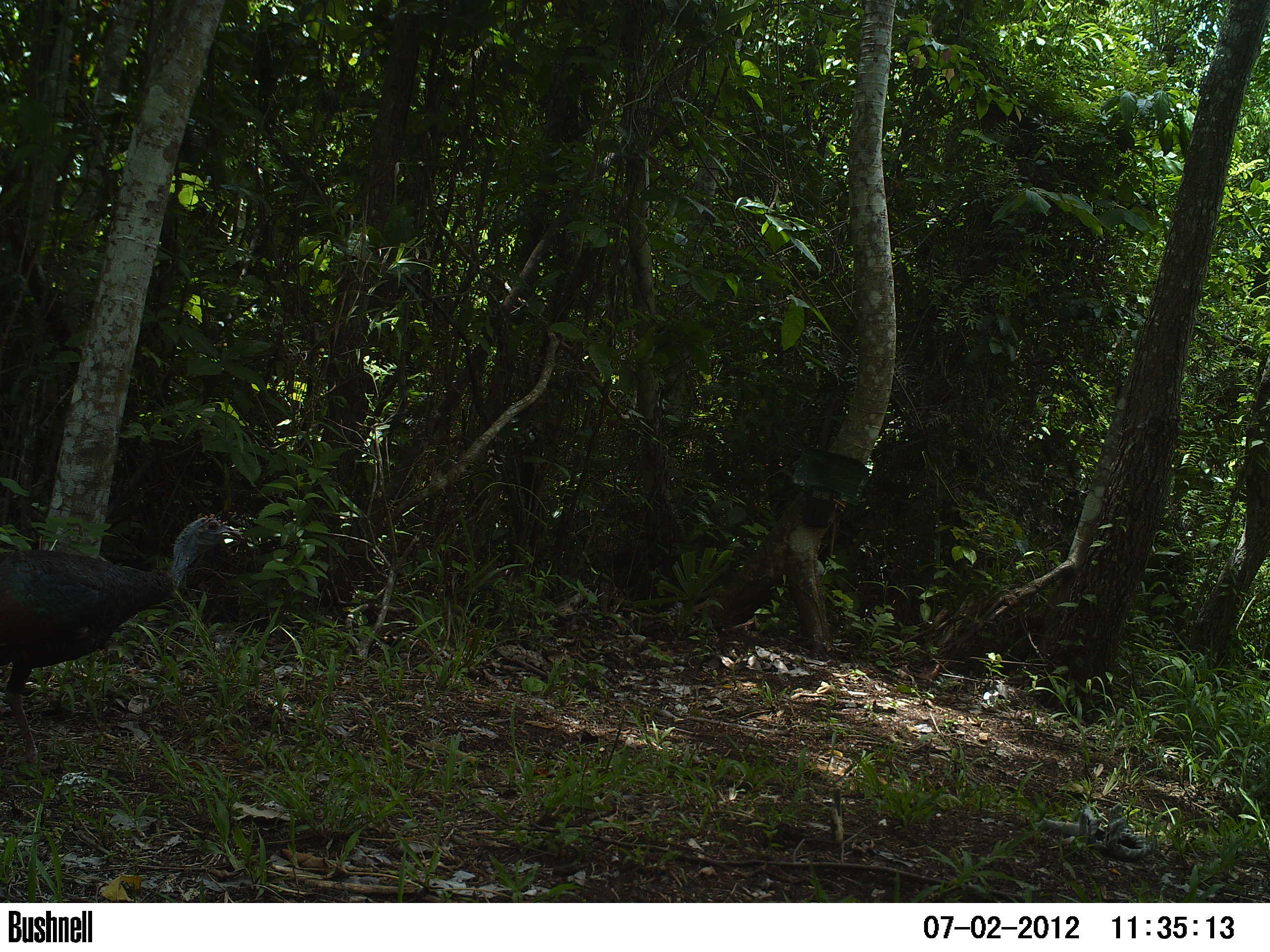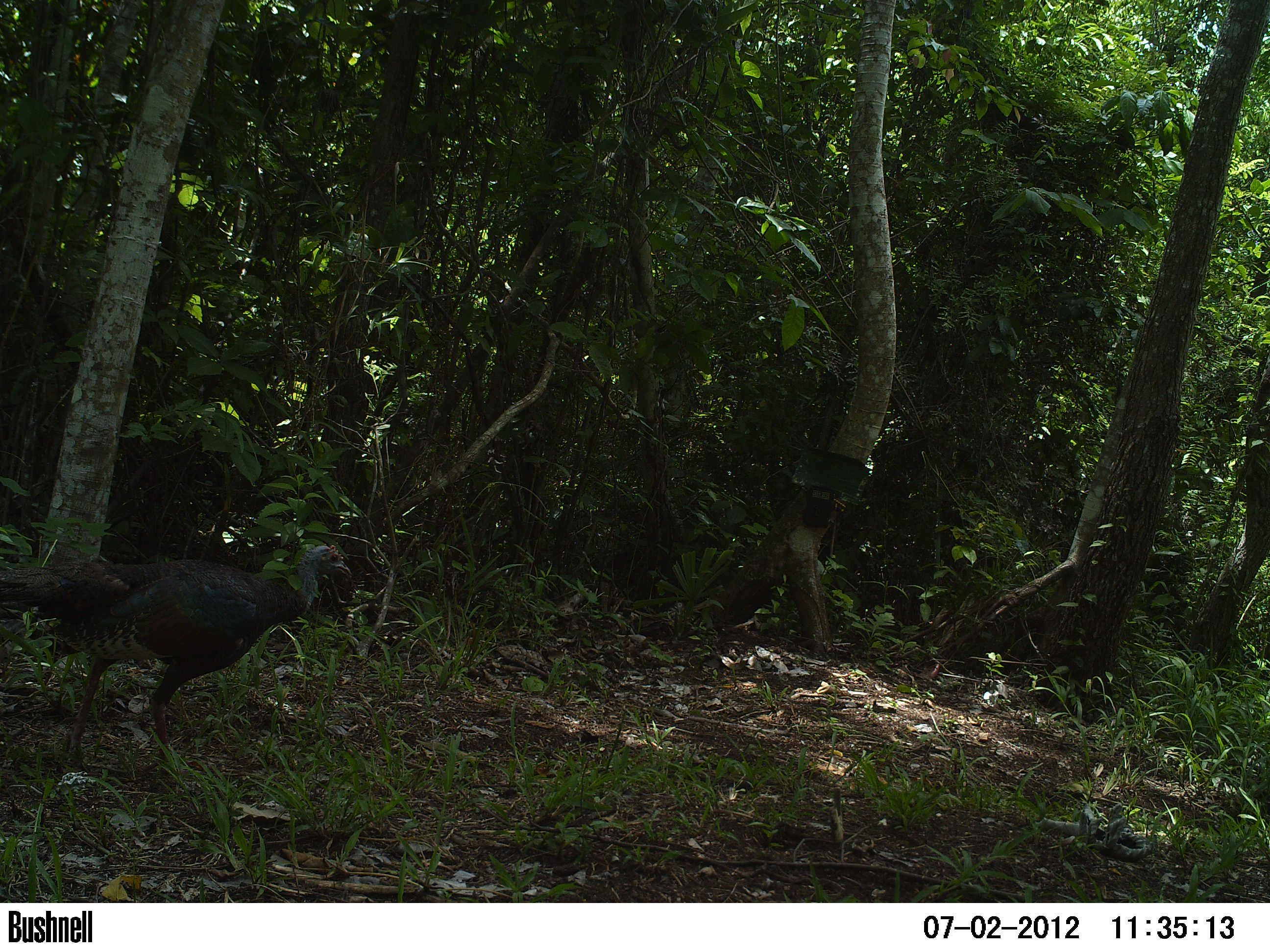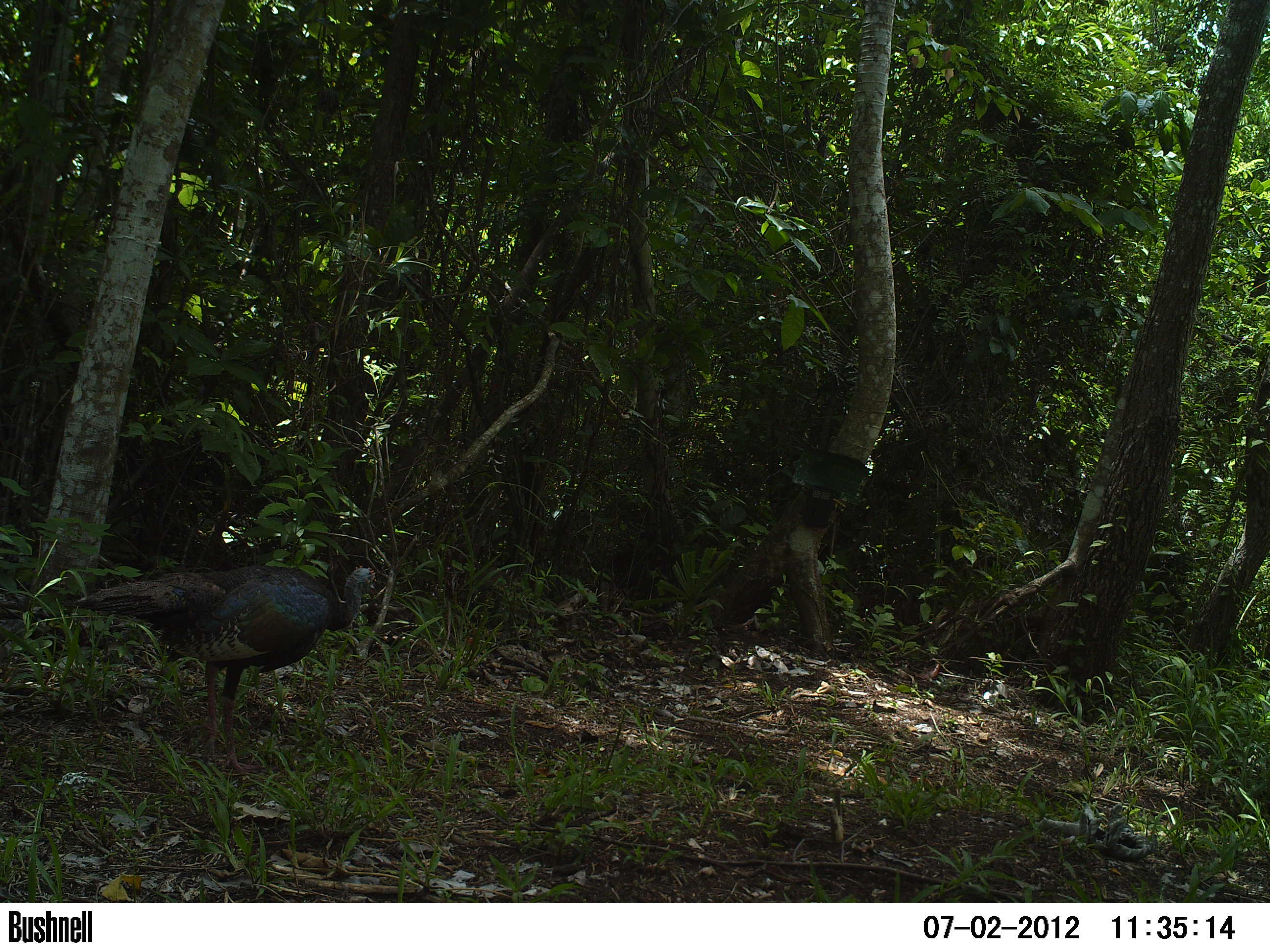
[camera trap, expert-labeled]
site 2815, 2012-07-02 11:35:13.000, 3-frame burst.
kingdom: Animalia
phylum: Chordata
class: Aves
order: Galliformes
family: Phasianidae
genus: Meleagris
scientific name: Meleagris ocellata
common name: ocellated turkey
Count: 1.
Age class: adult.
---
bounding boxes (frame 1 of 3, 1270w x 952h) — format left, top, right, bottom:
meleagris ocellata: 0, 513, 244, 773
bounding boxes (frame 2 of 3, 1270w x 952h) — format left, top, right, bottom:
meleagris ocellata: 0, 544, 353, 780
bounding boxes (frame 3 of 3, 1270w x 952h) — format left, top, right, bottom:
meleagris ocellata: 66, 563, 377, 771